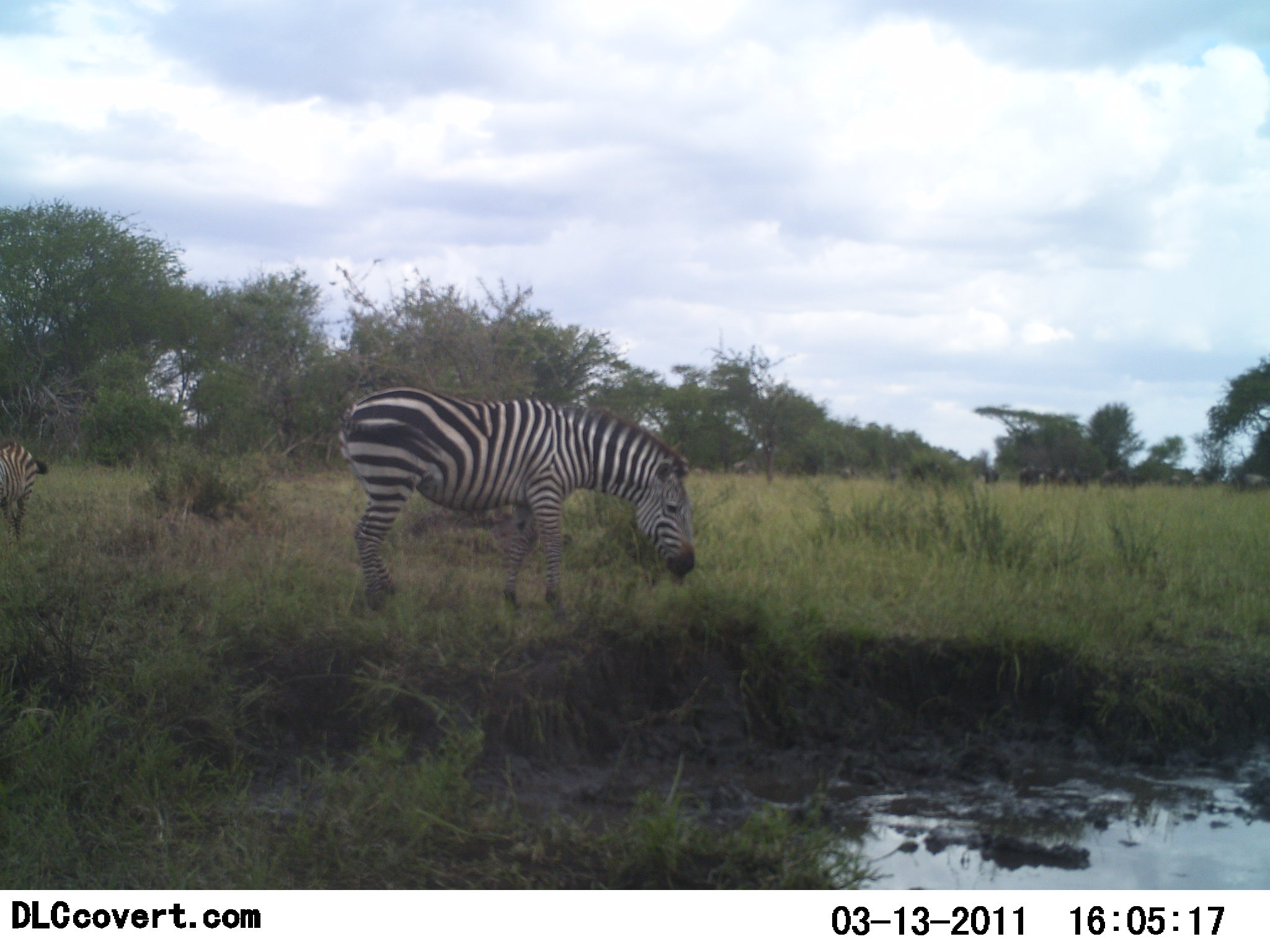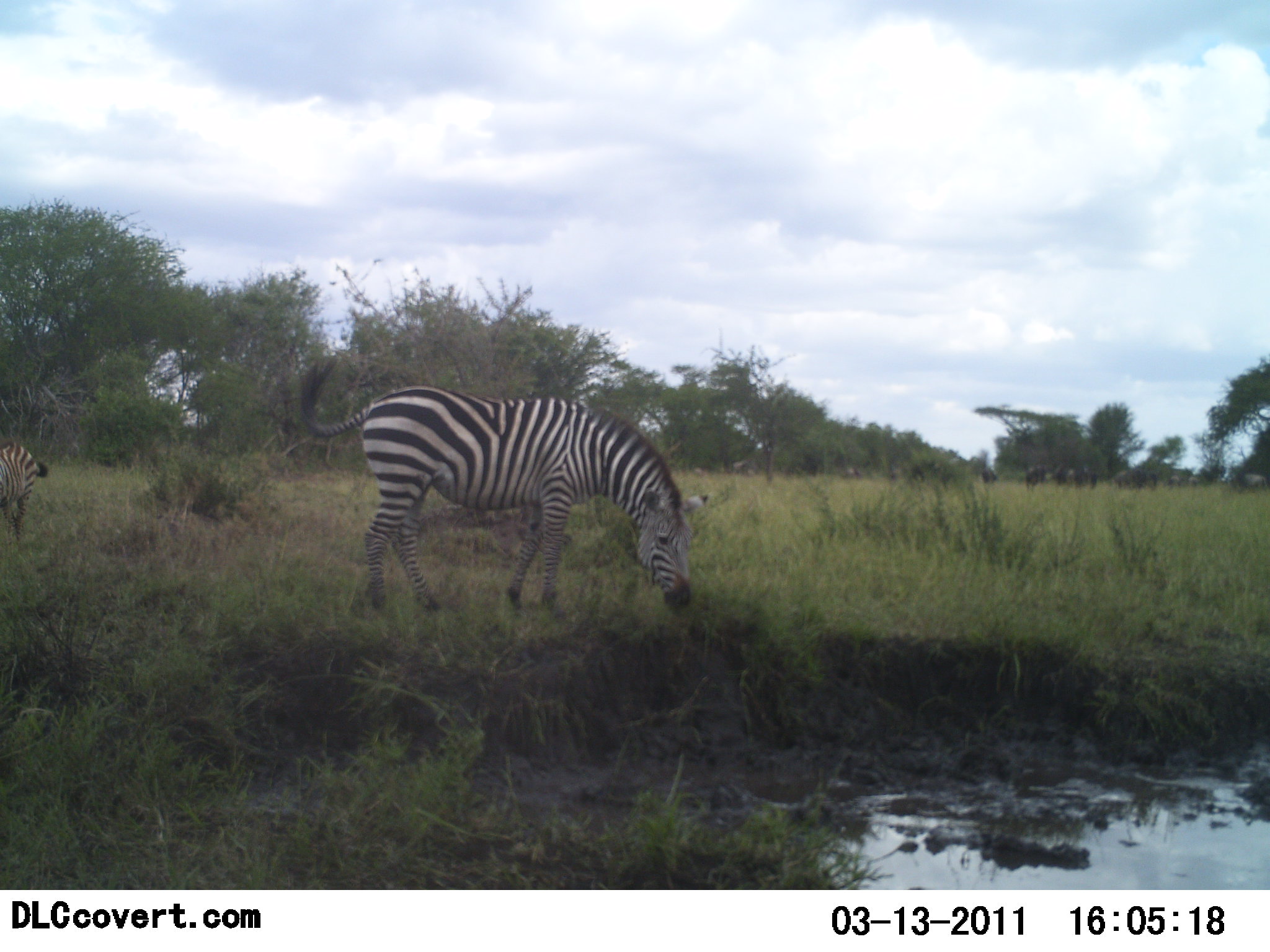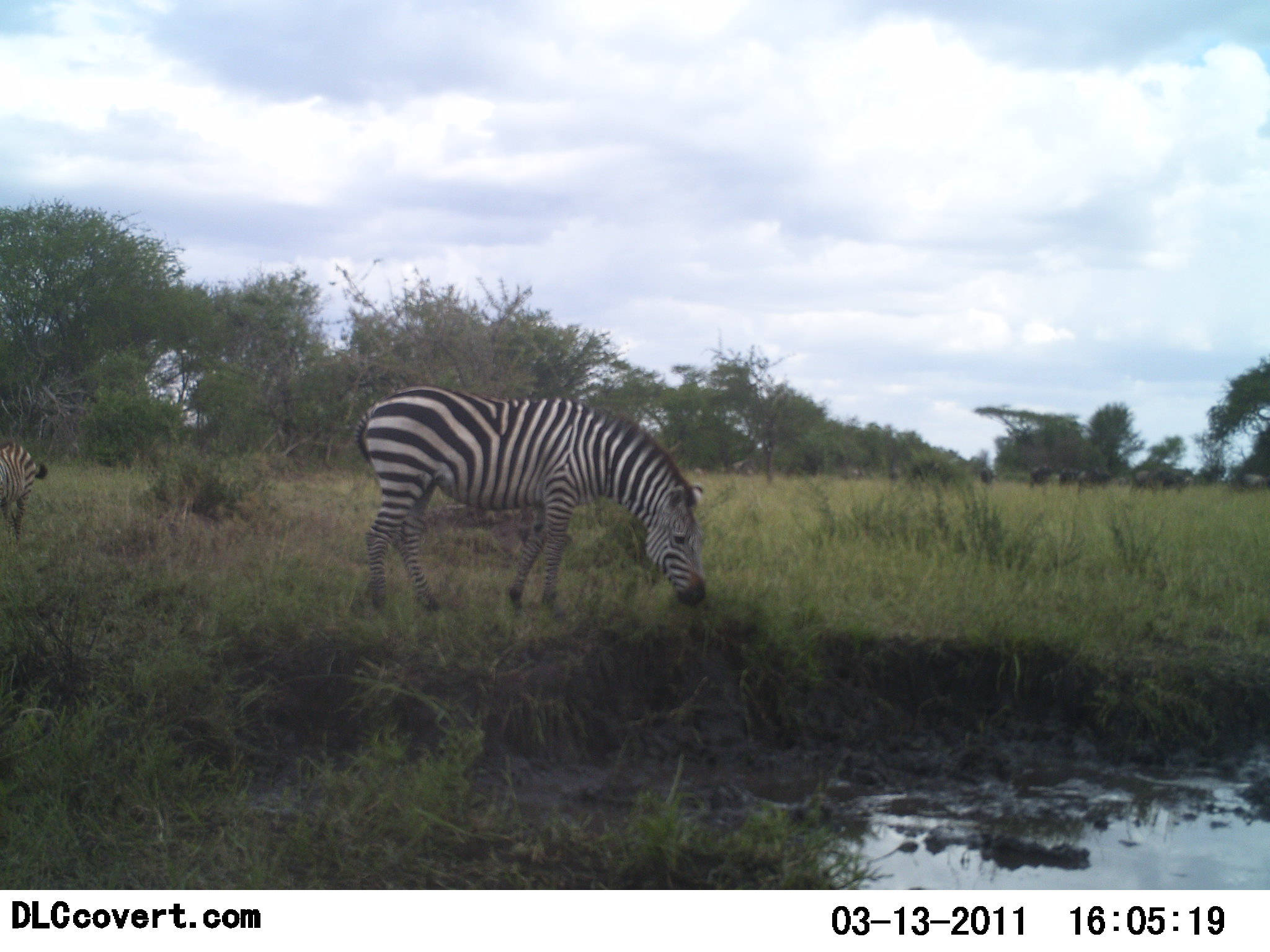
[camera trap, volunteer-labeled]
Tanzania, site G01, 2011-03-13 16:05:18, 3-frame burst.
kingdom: Animalia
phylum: Chordata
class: Mammalia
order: Artiodactyla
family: Bovidae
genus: Connochaetes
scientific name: Connochaetes taurinus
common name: blue wildebeest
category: wildebeest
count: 11-50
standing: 45%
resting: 0%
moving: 55%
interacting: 0%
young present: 0%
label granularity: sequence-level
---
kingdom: Animalia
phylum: Chordata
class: Mammalia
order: Perissodactyla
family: Equidae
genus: Equus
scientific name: Equus quagga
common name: plains zebra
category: zebra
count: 2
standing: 41%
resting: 0%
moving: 12%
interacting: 0%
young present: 0%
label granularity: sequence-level